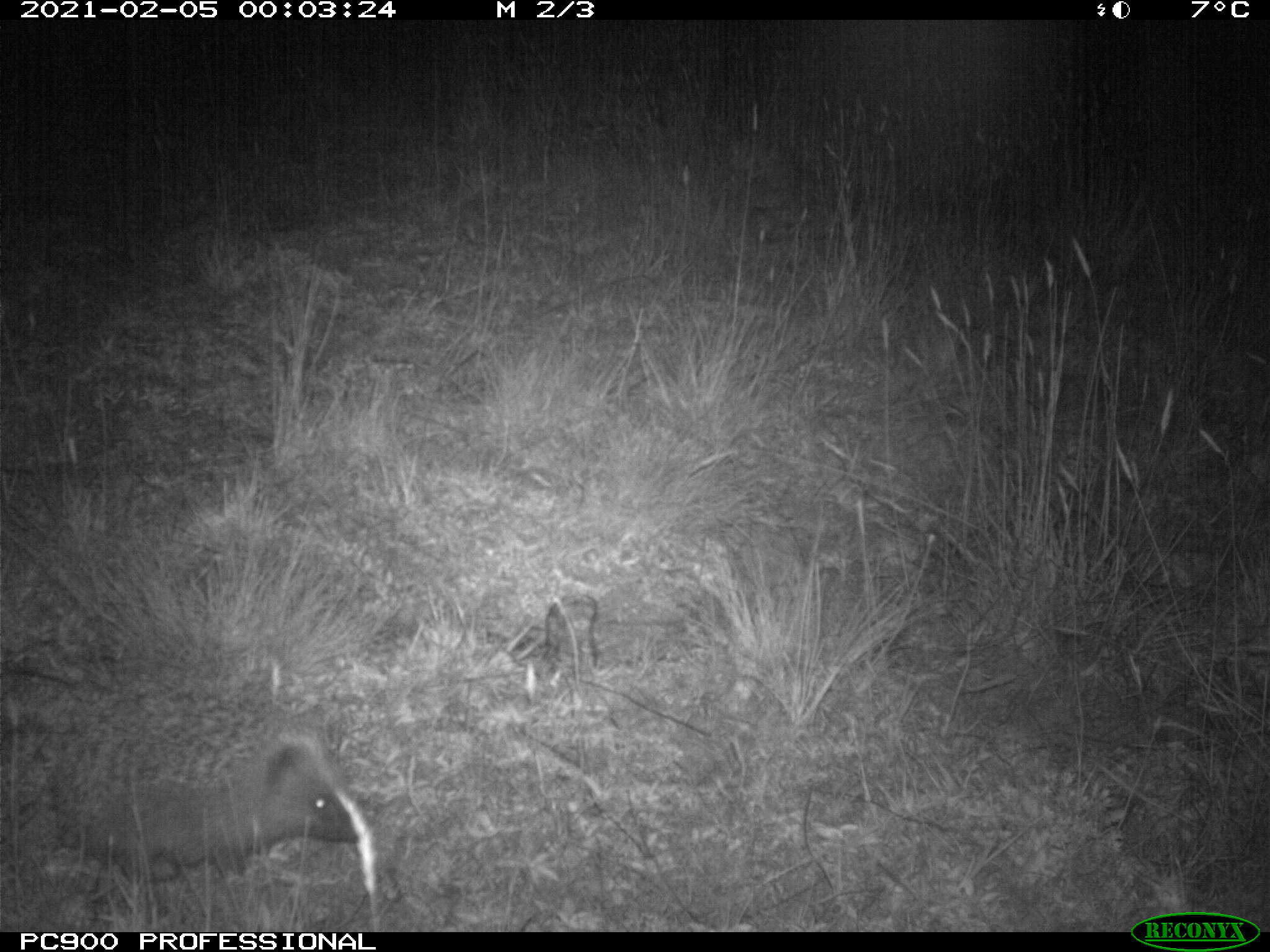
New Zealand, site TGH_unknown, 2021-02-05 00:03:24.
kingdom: Animalia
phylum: Chordata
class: Mammalia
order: Eulipotyphla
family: Erinaceidae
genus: Erinaceus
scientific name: Erinaceus europaeus europaeus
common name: european hedgehog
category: hedgehog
Hedgehog (european hedgehog) (Erinaceus europaeus europaeus).